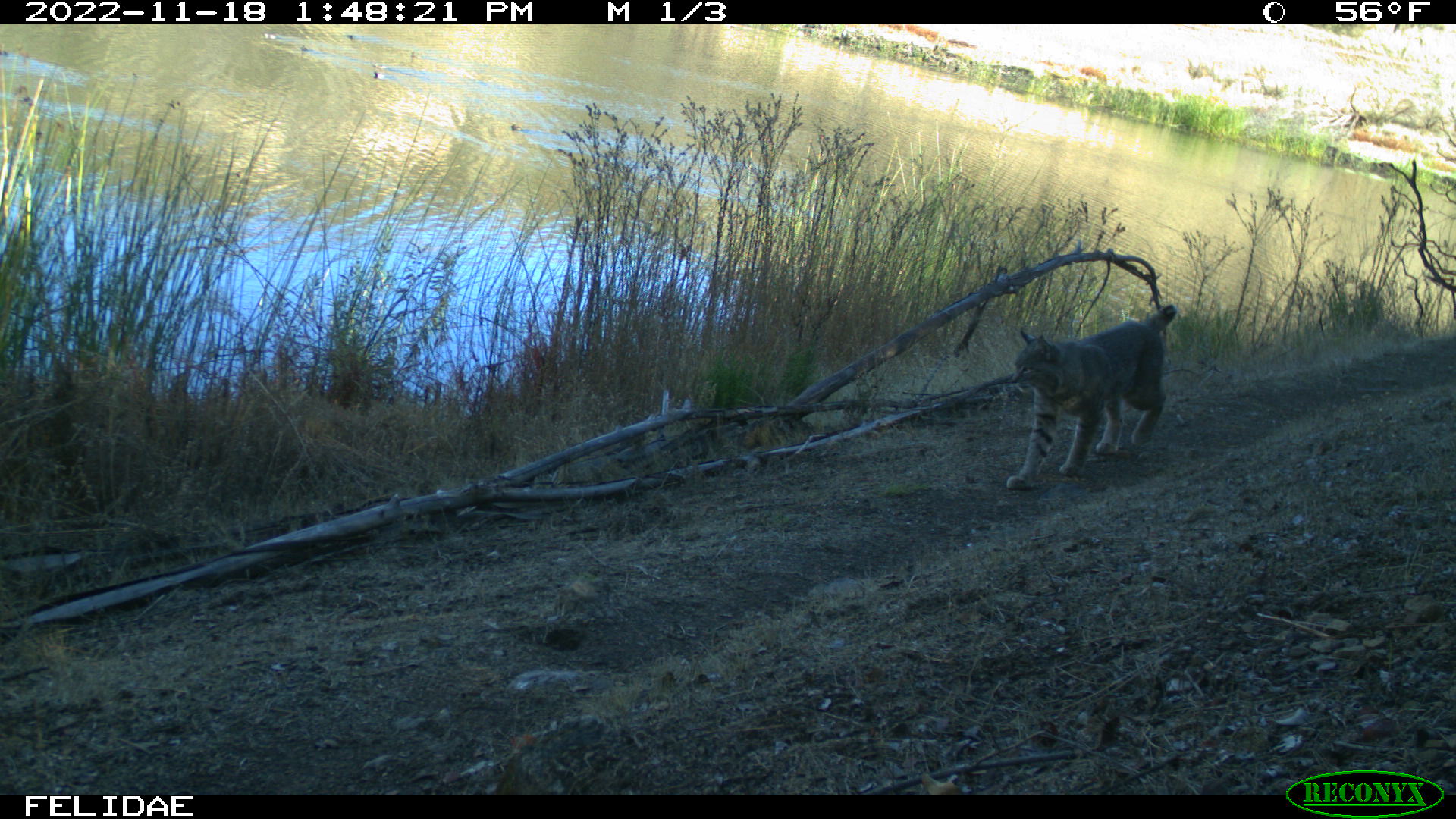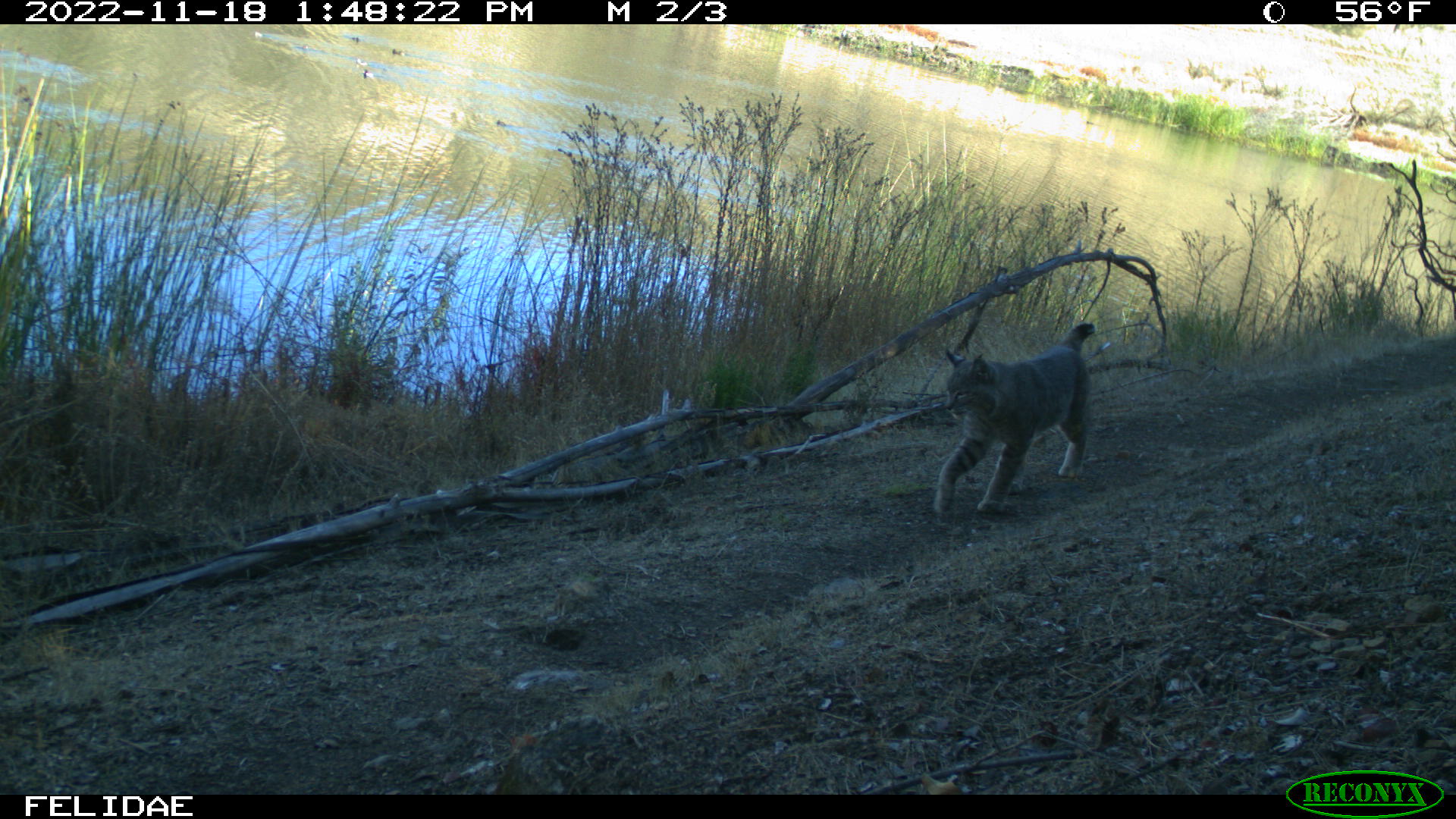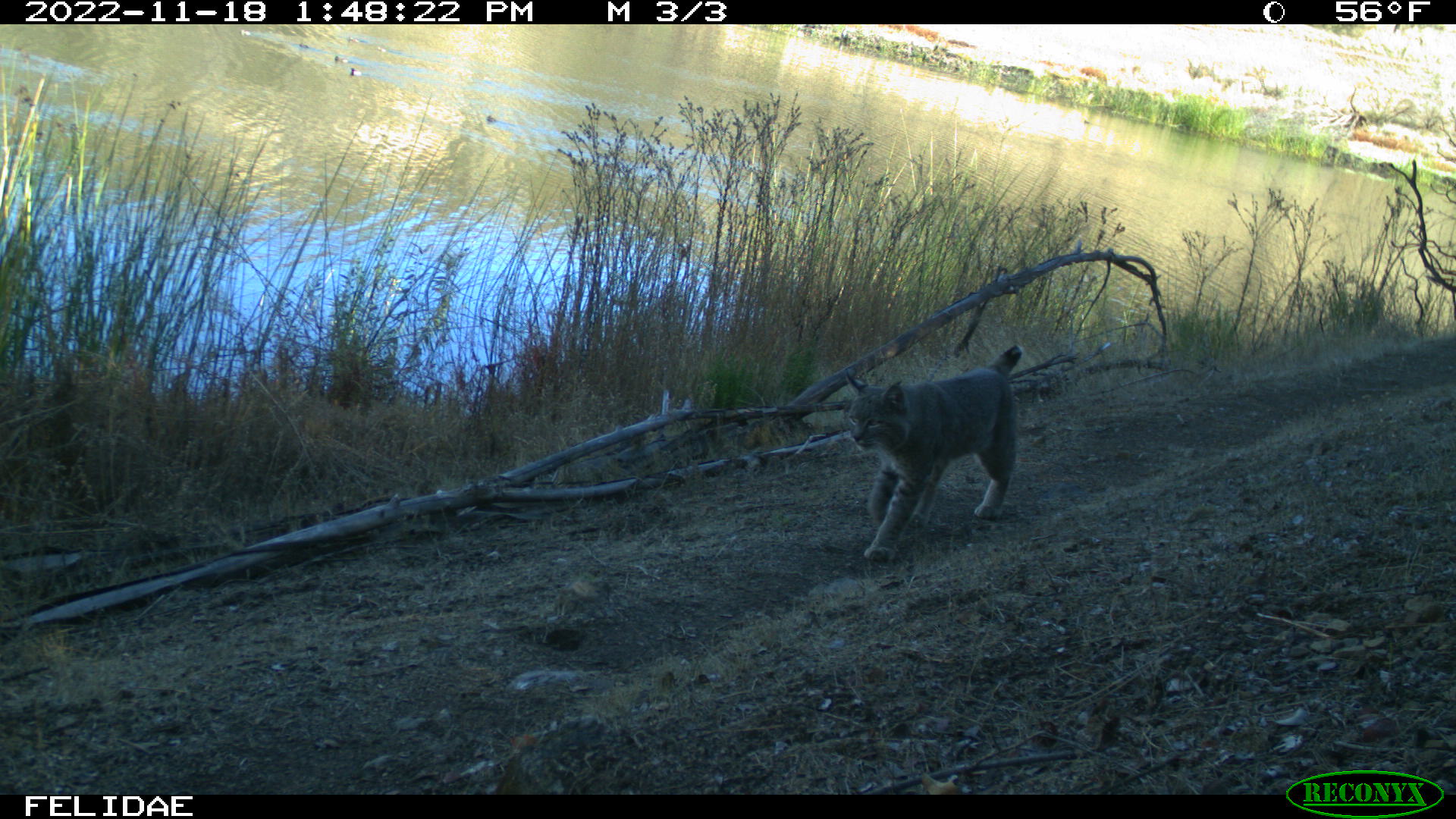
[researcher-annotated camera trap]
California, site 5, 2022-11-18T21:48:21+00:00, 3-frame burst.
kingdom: Animalia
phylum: Chordata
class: Mammalia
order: Carnivora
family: Felidae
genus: Lynx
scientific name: Lynx rufus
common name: bobcat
Bobcat (Lynx rufus).